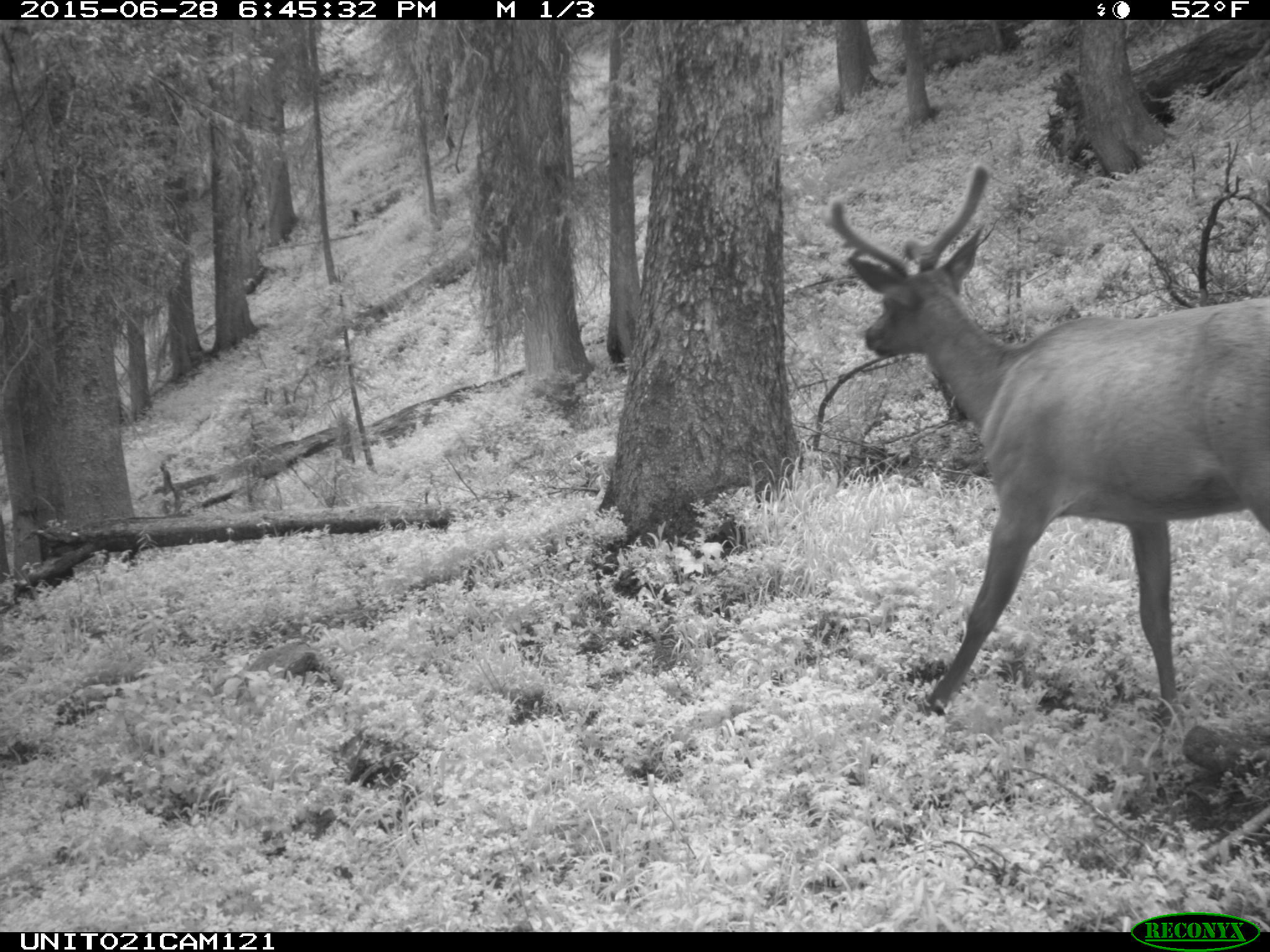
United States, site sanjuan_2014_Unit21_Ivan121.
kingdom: Animalia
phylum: Chordata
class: Mammalia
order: Artiodactyla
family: Cervidae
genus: Cervus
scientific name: Cervus elaphus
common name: red deer